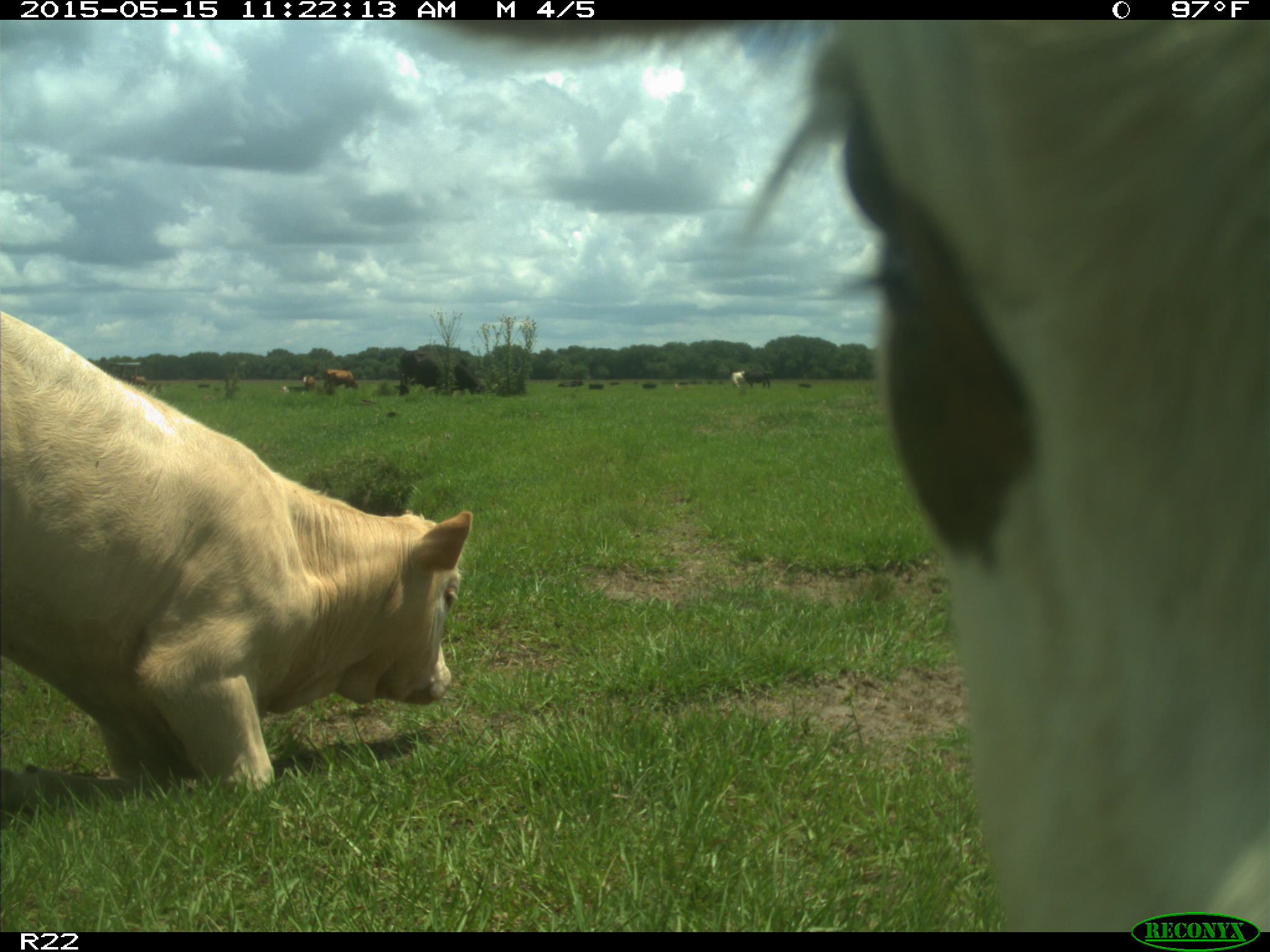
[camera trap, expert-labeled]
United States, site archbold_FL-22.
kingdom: Animalia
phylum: Chordata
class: Mammalia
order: Artiodactyla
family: Bovidae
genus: Bos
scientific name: Bos taurus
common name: domestic cow